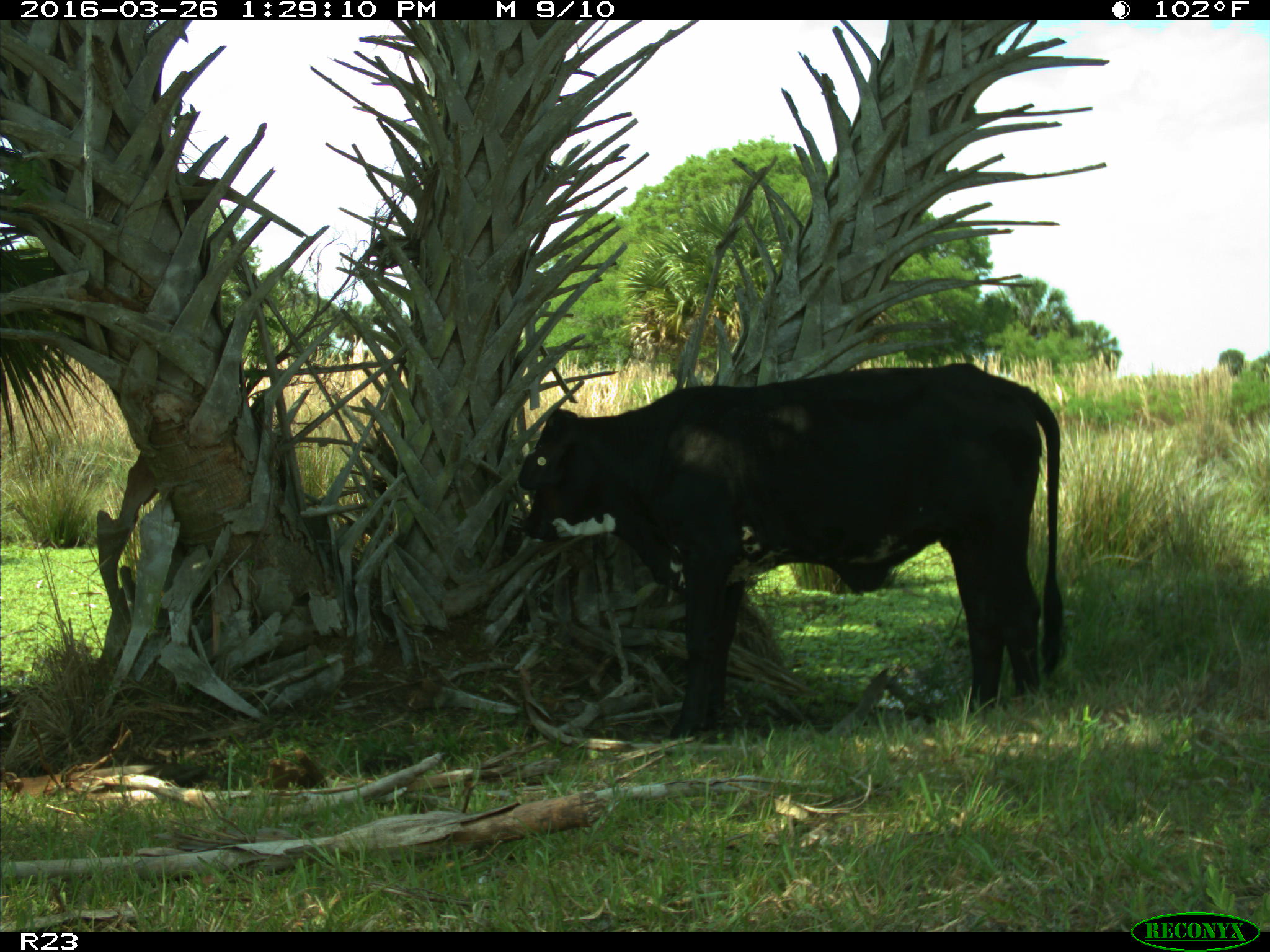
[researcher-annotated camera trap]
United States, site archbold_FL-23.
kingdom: Animalia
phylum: Chordata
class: Mammalia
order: Artiodactyla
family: Bovidae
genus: Bos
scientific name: Bos taurus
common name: domestic cow